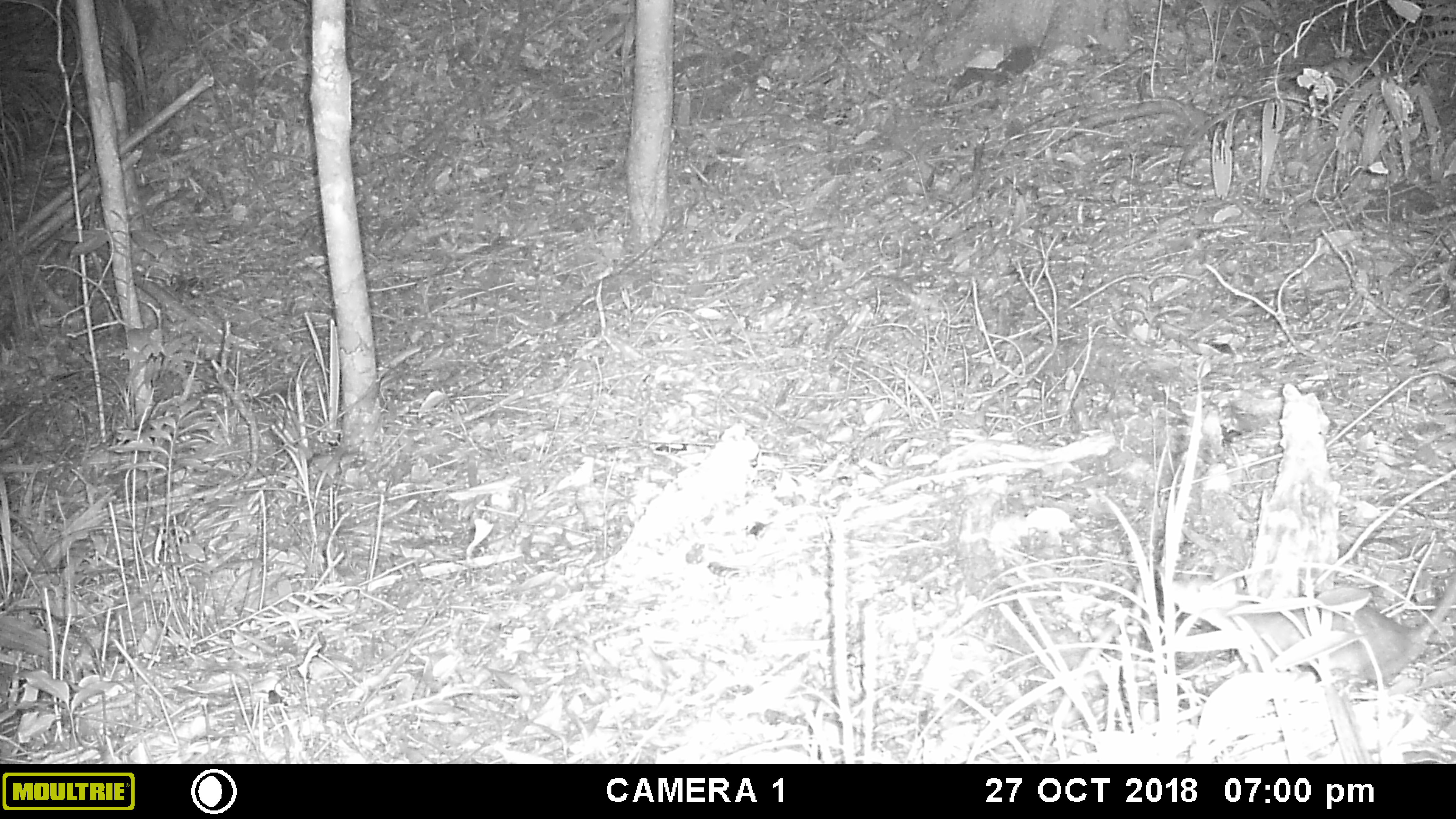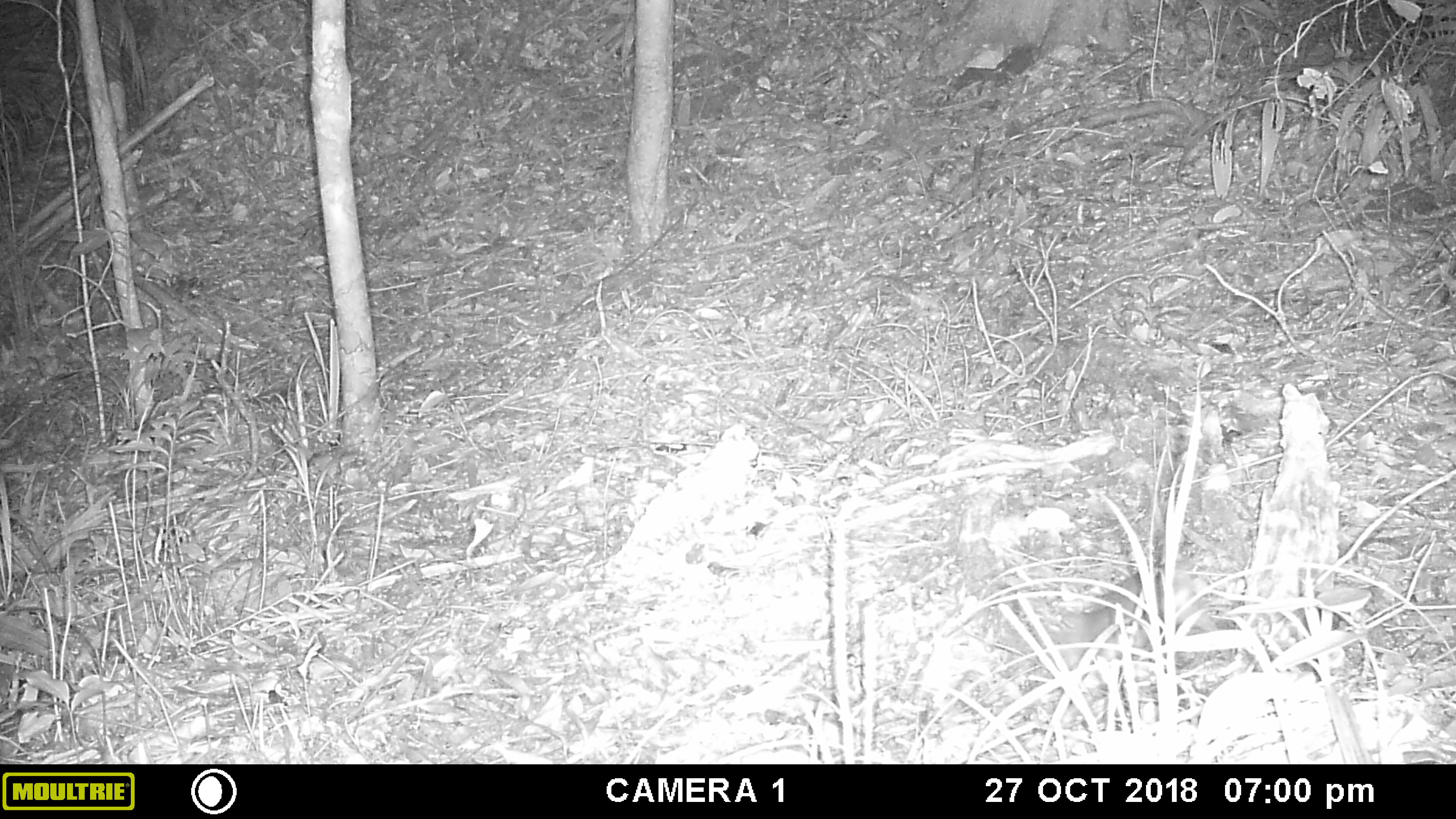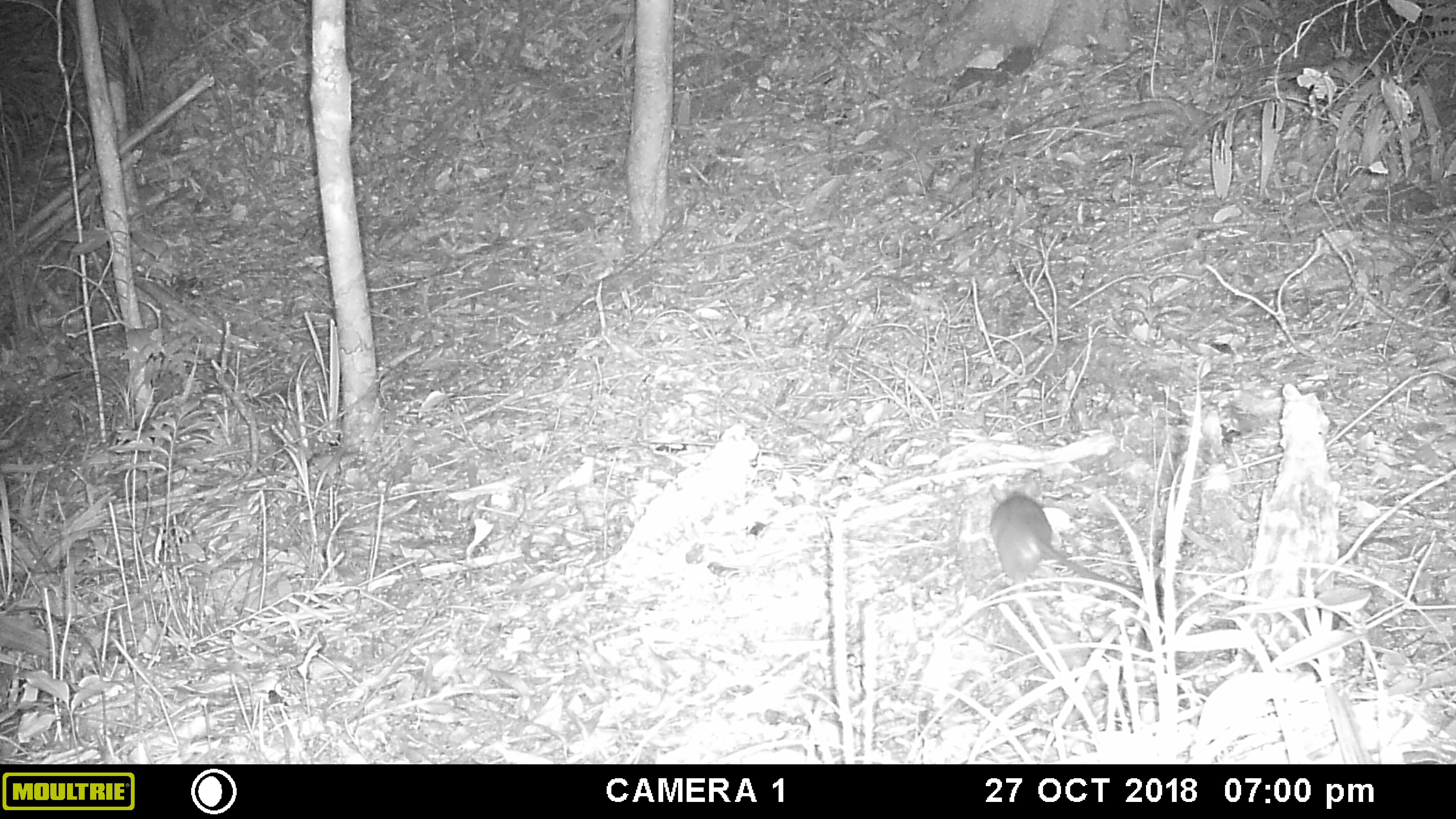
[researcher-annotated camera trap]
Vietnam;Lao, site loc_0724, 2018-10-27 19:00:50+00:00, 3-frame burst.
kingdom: Animalia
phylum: Chordata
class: Mammalia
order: Rodentia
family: Muridae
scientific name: Muridae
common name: old-world mice and rats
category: unidentified murid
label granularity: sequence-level